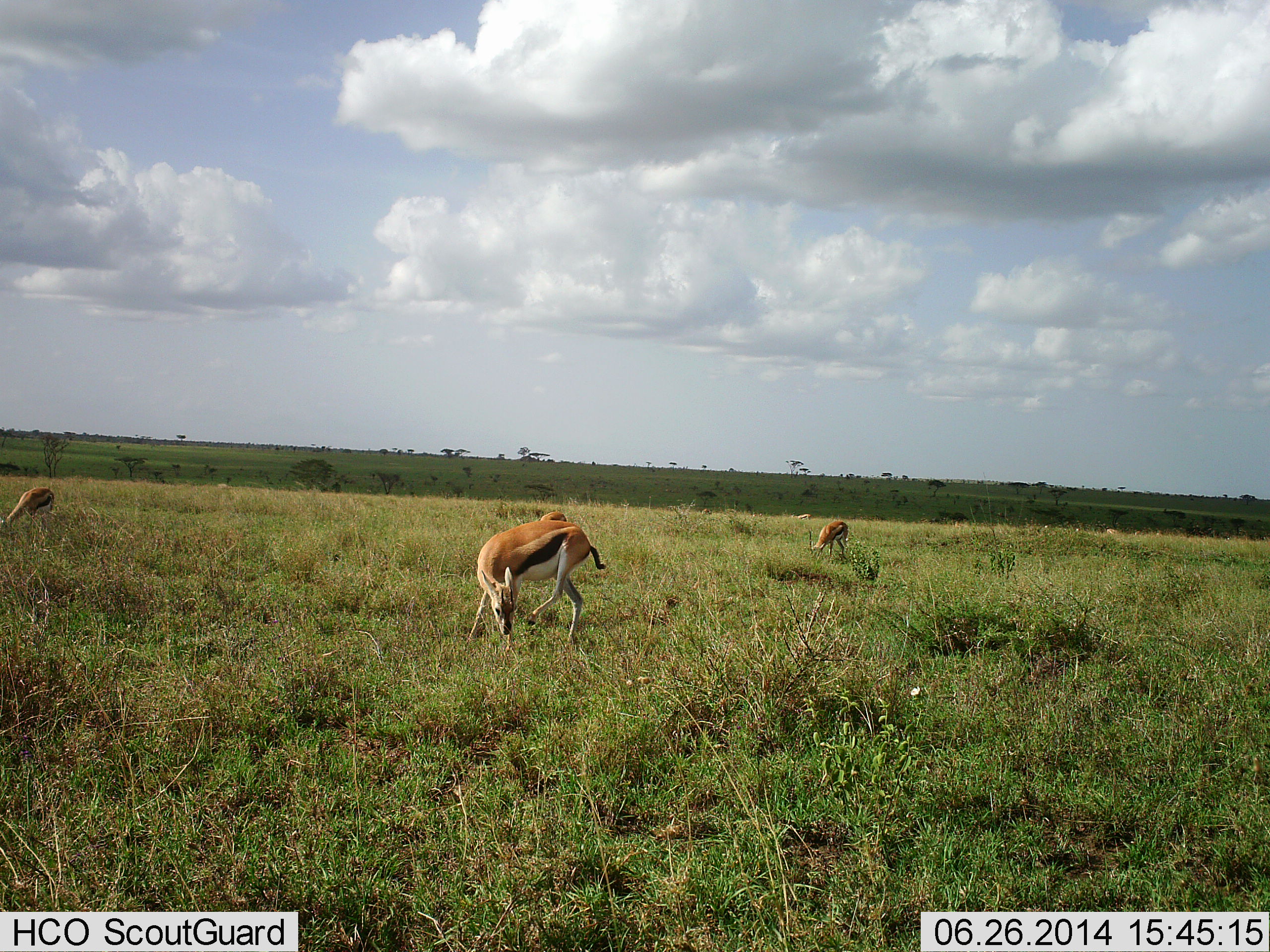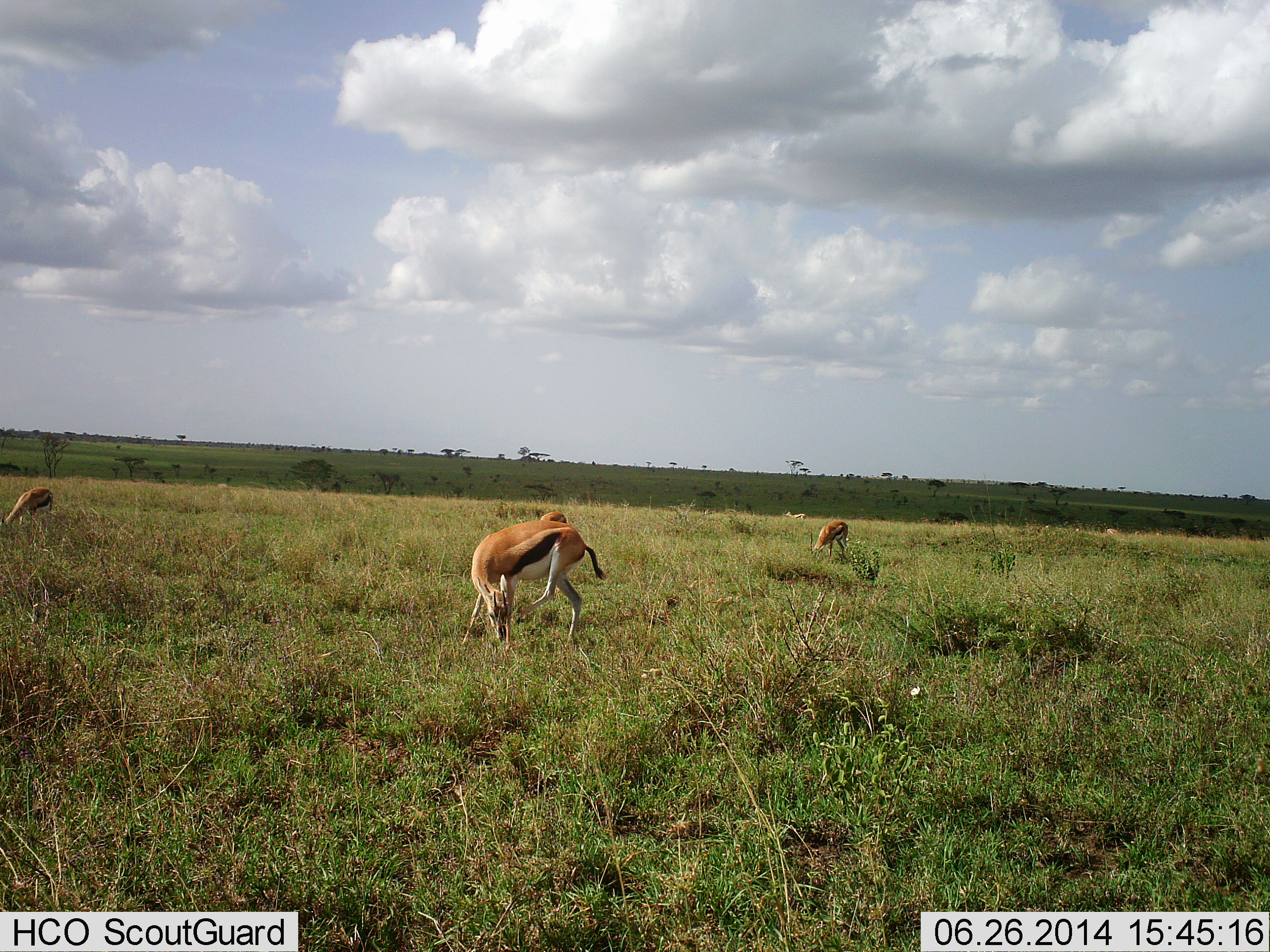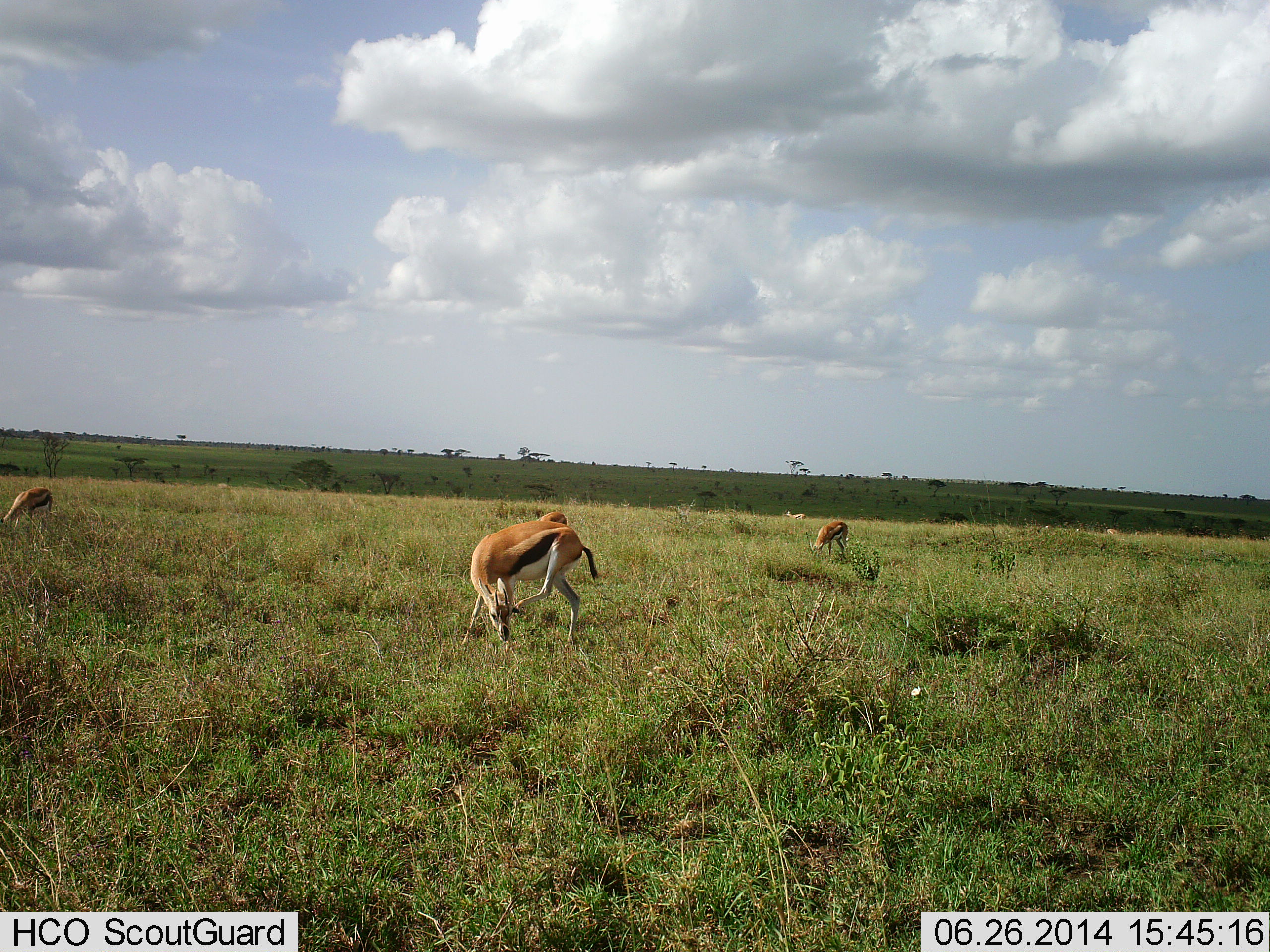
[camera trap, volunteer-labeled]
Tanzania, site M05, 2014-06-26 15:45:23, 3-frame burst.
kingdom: Animalia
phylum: Chordata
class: Mammalia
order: Artiodactyla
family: Bovidae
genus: Eudorcas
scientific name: Eudorcas thomsonii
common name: thomson's gazelle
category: gazellethomsons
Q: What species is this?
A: Gazellethomsons (thomson's gazelle) (Eudorcas thomsonii).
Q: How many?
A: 3.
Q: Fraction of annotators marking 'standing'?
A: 45%.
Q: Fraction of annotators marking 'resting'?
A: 0%.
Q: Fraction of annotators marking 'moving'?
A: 9%.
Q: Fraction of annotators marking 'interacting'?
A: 0%.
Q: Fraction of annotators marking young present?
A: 0%.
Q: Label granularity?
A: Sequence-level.